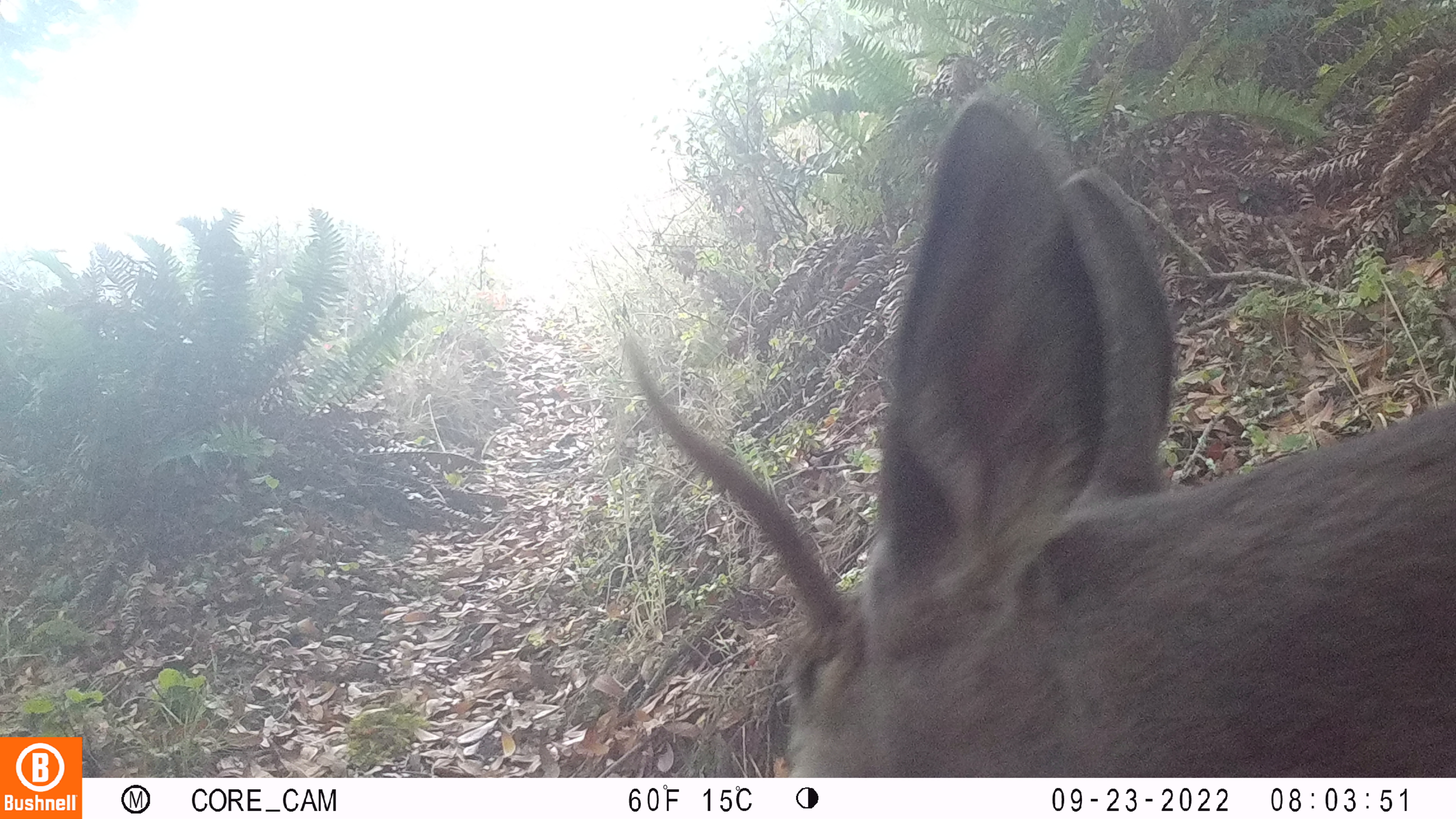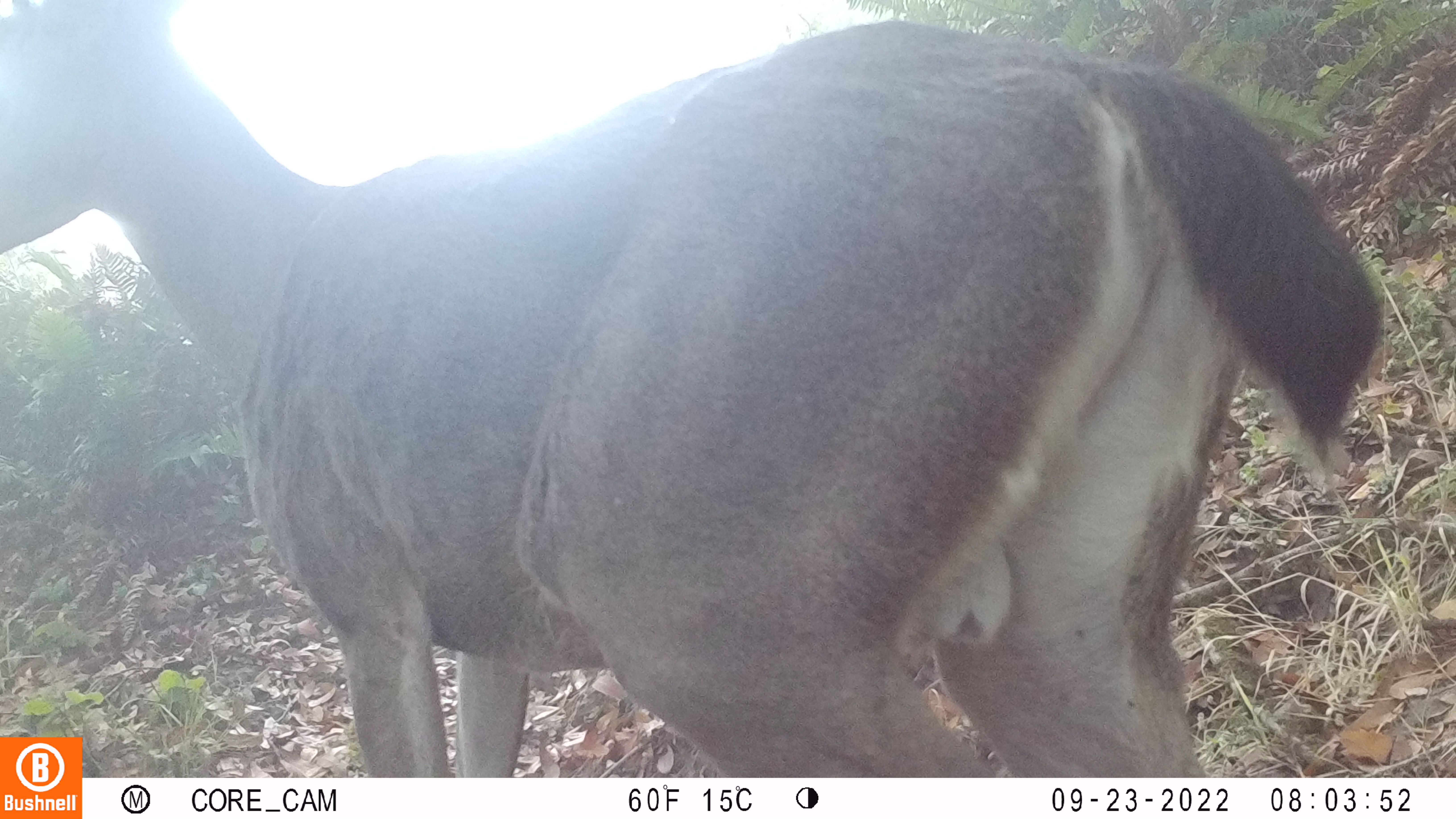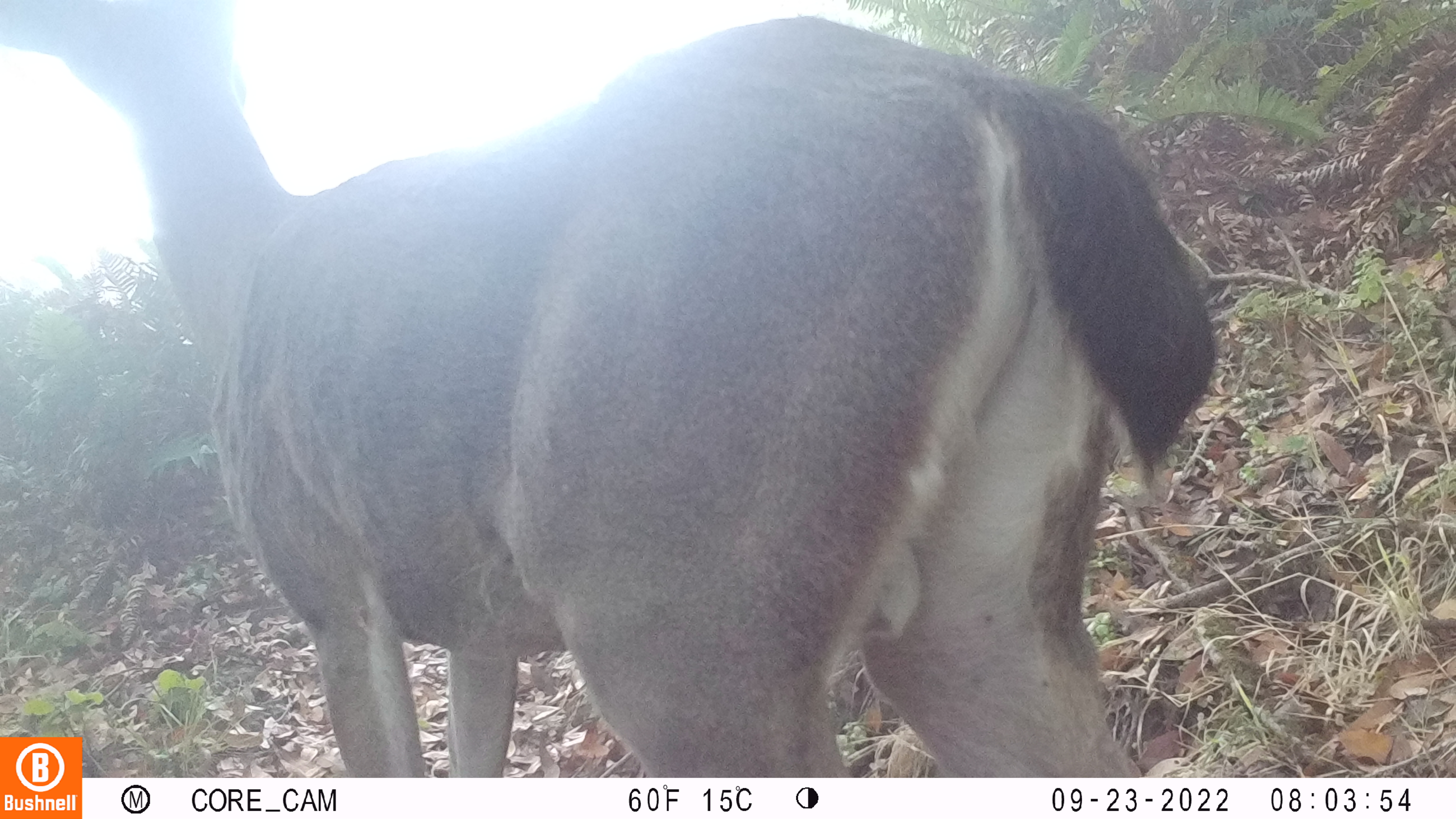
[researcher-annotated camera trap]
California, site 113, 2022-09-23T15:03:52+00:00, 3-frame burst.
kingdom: Animalia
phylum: Chordata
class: Mammalia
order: Artiodactyla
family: Cervidae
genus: Odocoileus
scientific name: Odocoileus hemionus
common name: mule deer